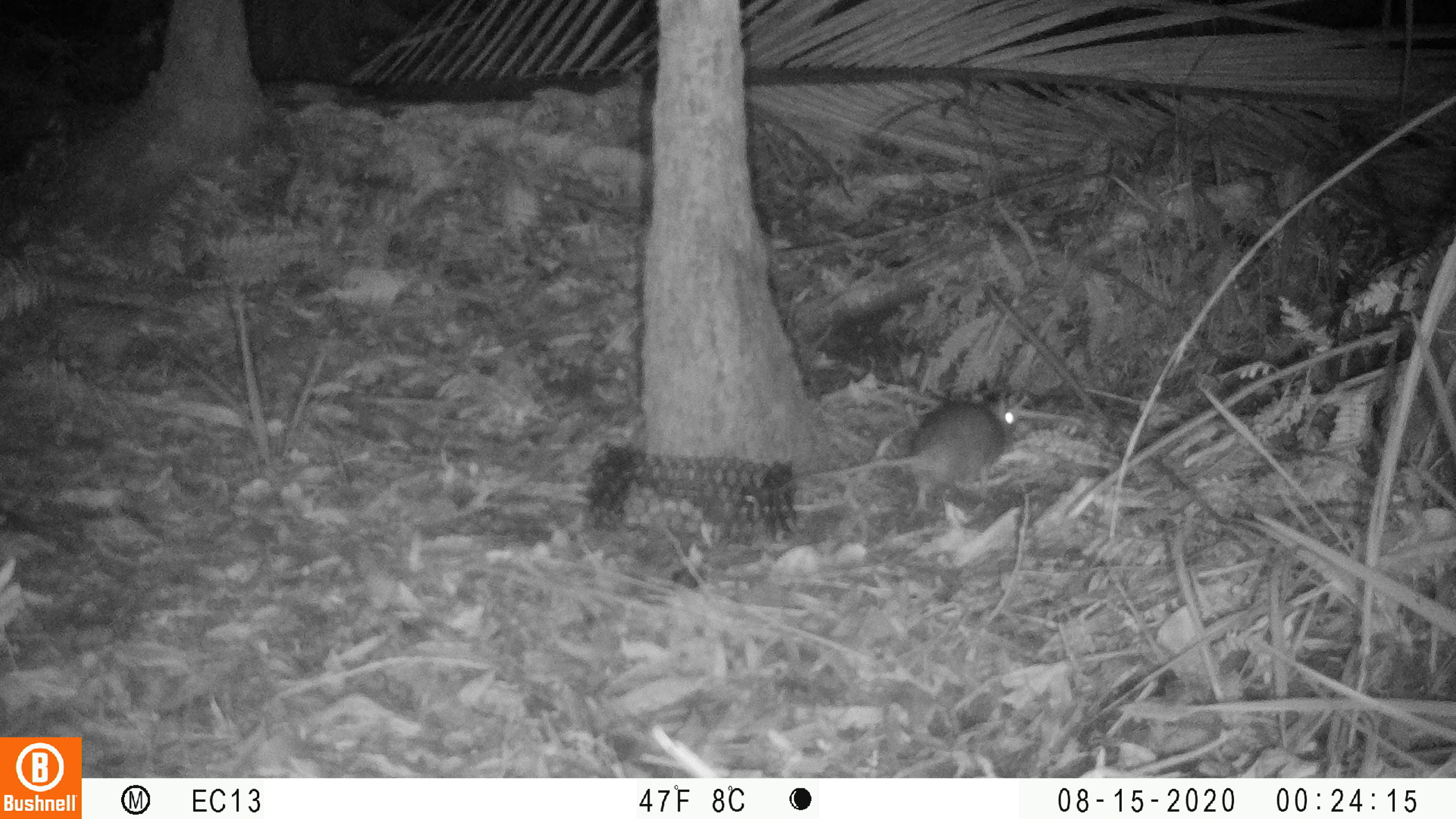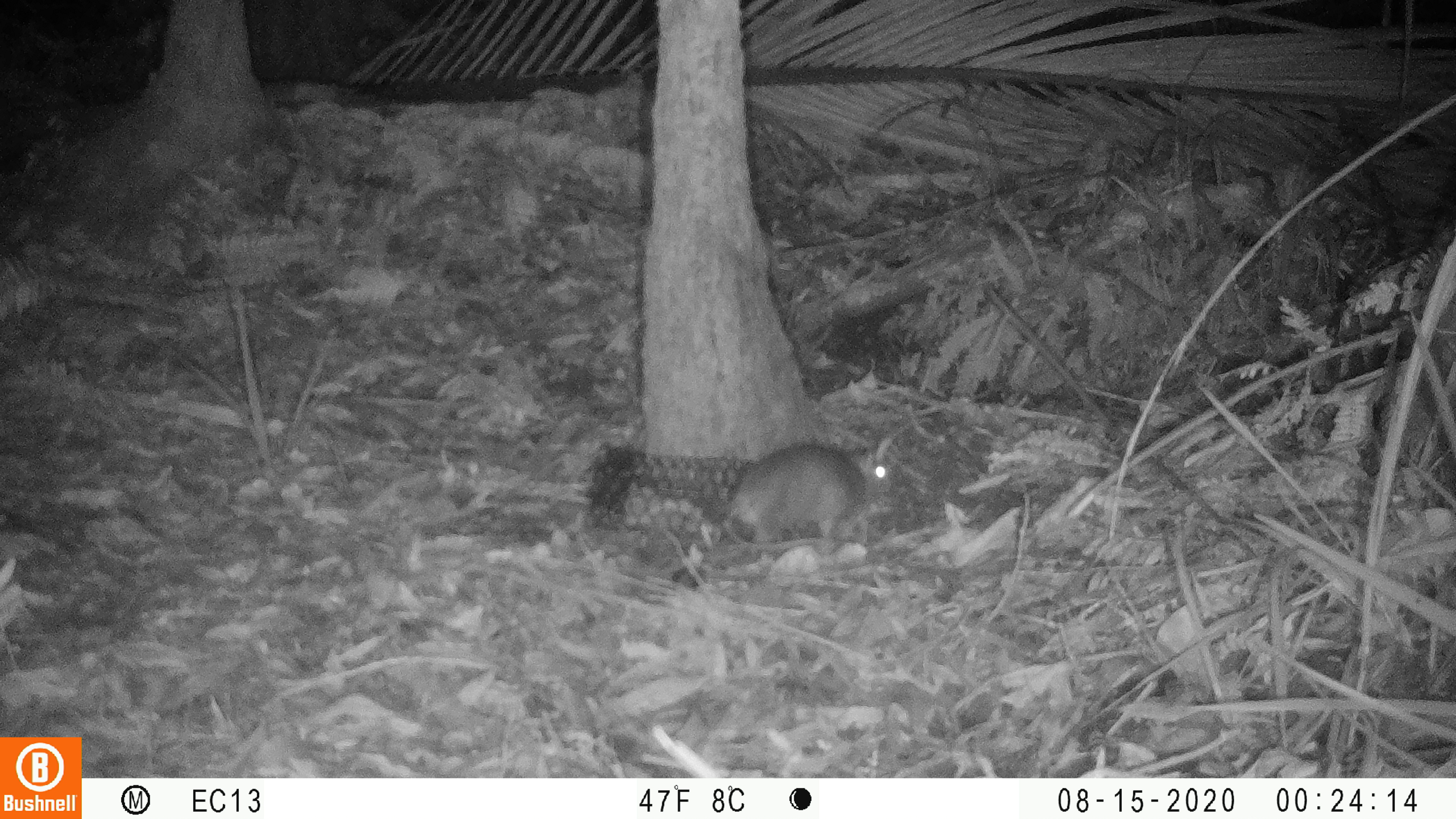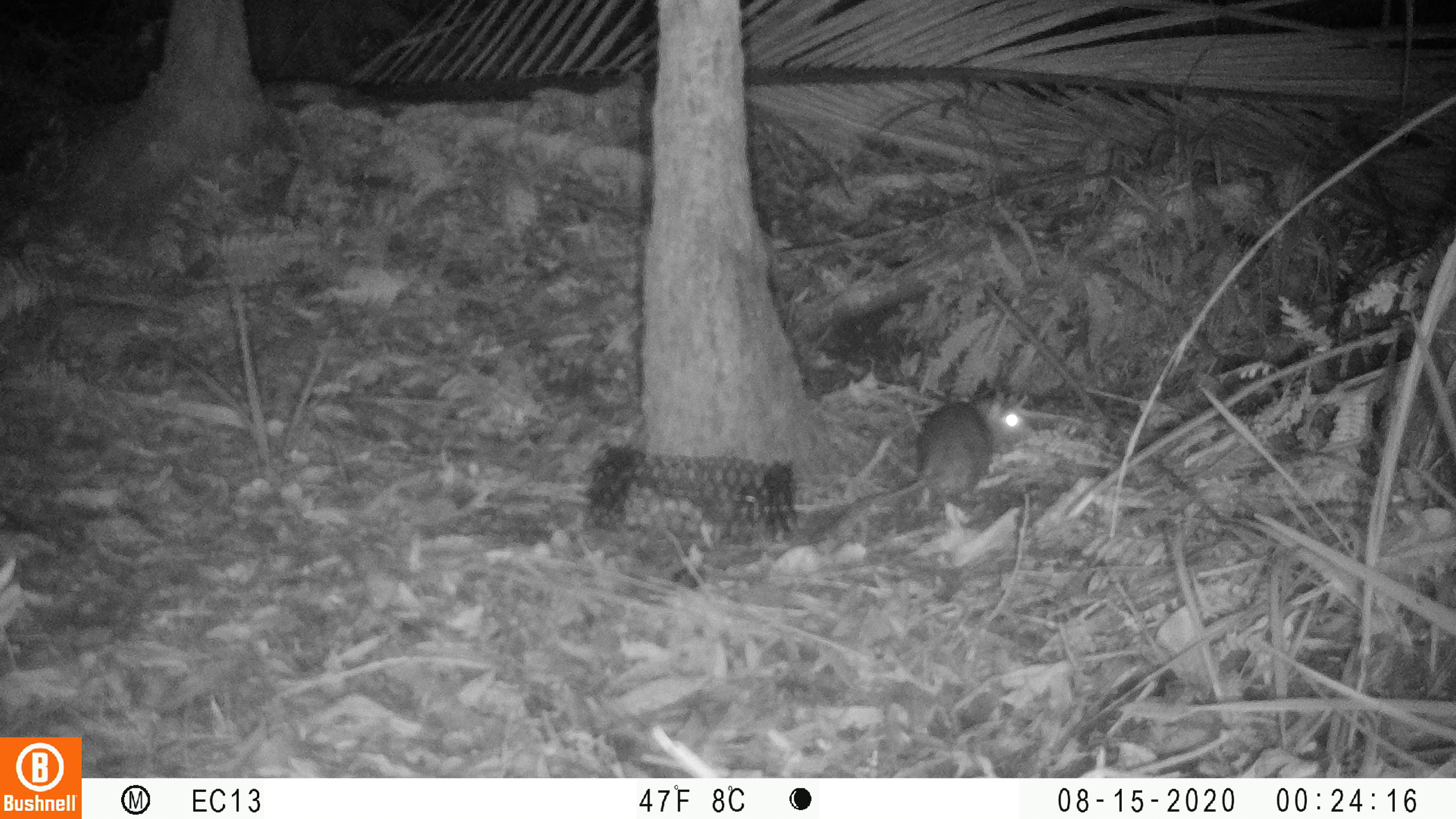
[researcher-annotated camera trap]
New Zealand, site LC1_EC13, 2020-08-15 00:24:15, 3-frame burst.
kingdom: Animalia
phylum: Chordata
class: Mammalia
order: Rodentia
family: Muridae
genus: Rattus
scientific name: Rattus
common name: rat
Rat (Rattus).